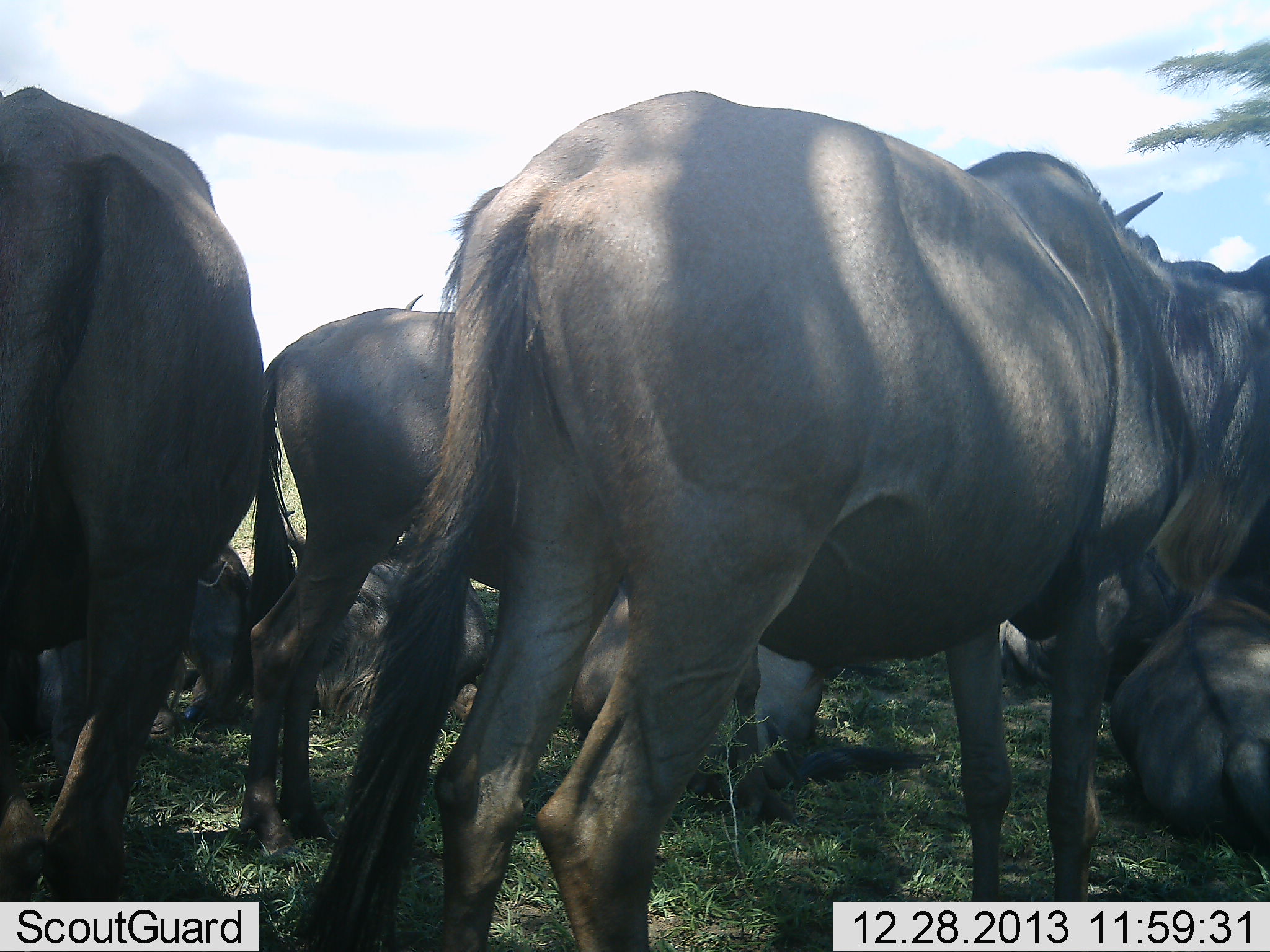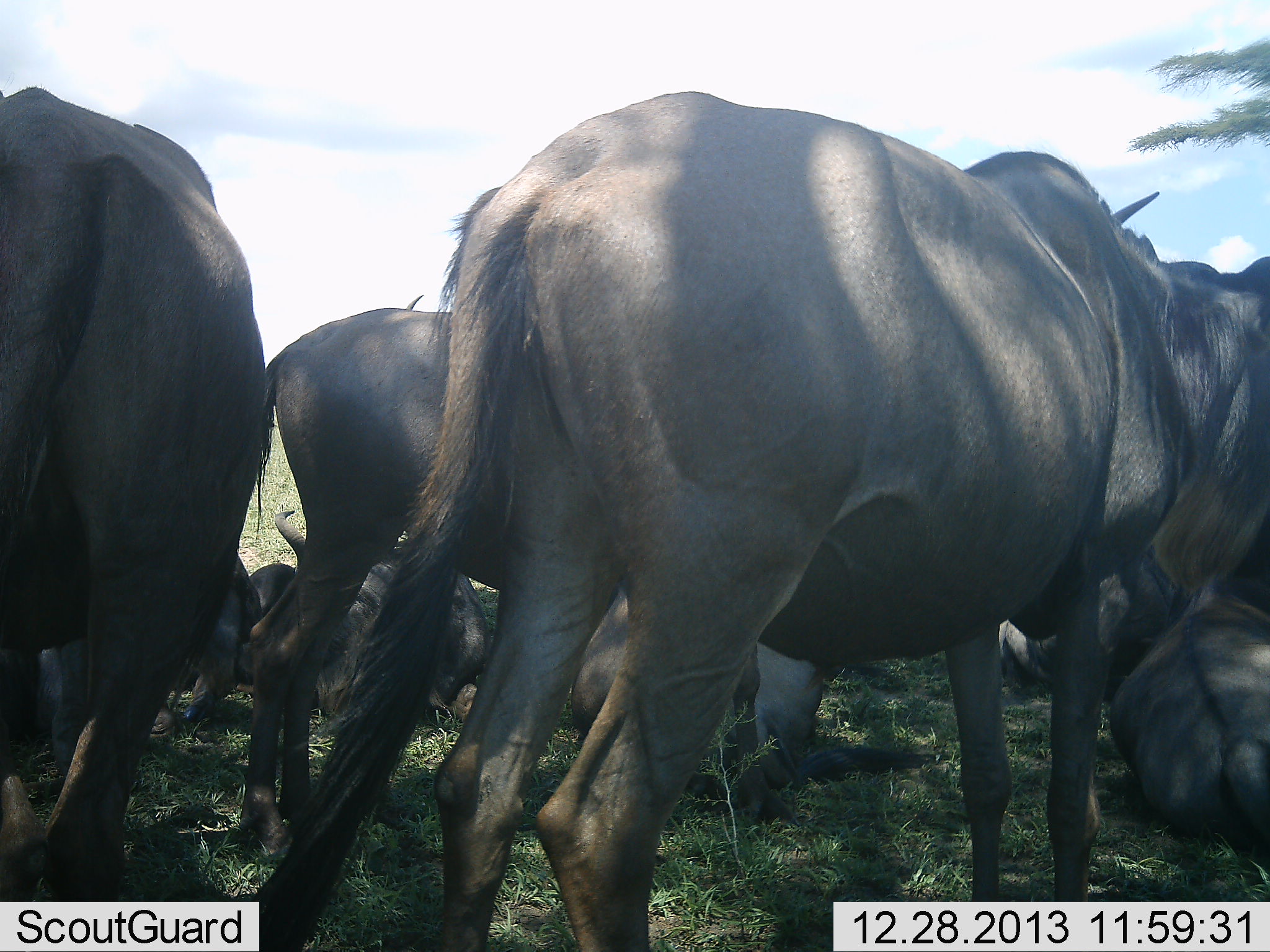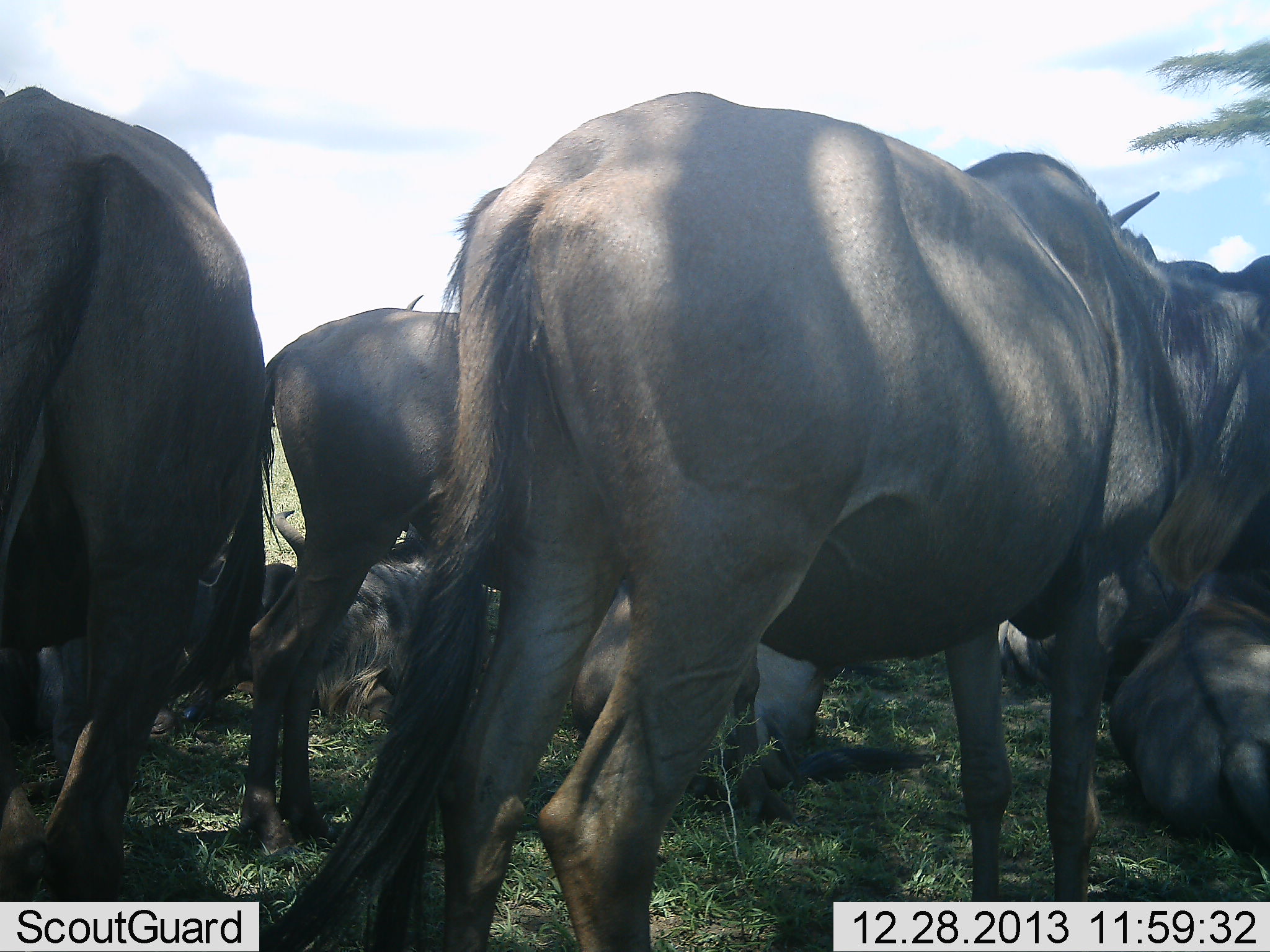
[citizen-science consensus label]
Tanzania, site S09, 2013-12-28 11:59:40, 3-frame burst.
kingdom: Animalia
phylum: Chordata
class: Mammalia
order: Artiodactyla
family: Bovidae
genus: Connochaetes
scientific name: Connochaetes taurinus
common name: blue wildebeest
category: wildebeest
Wildebeest (blue wildebeest) (Connochaetes taurinus), count 9. Behavior (volunteer vote fractions): standing 80%, resting 90%, moving 0%, interacting 0%. Young present (vote fraction): 10%. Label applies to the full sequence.